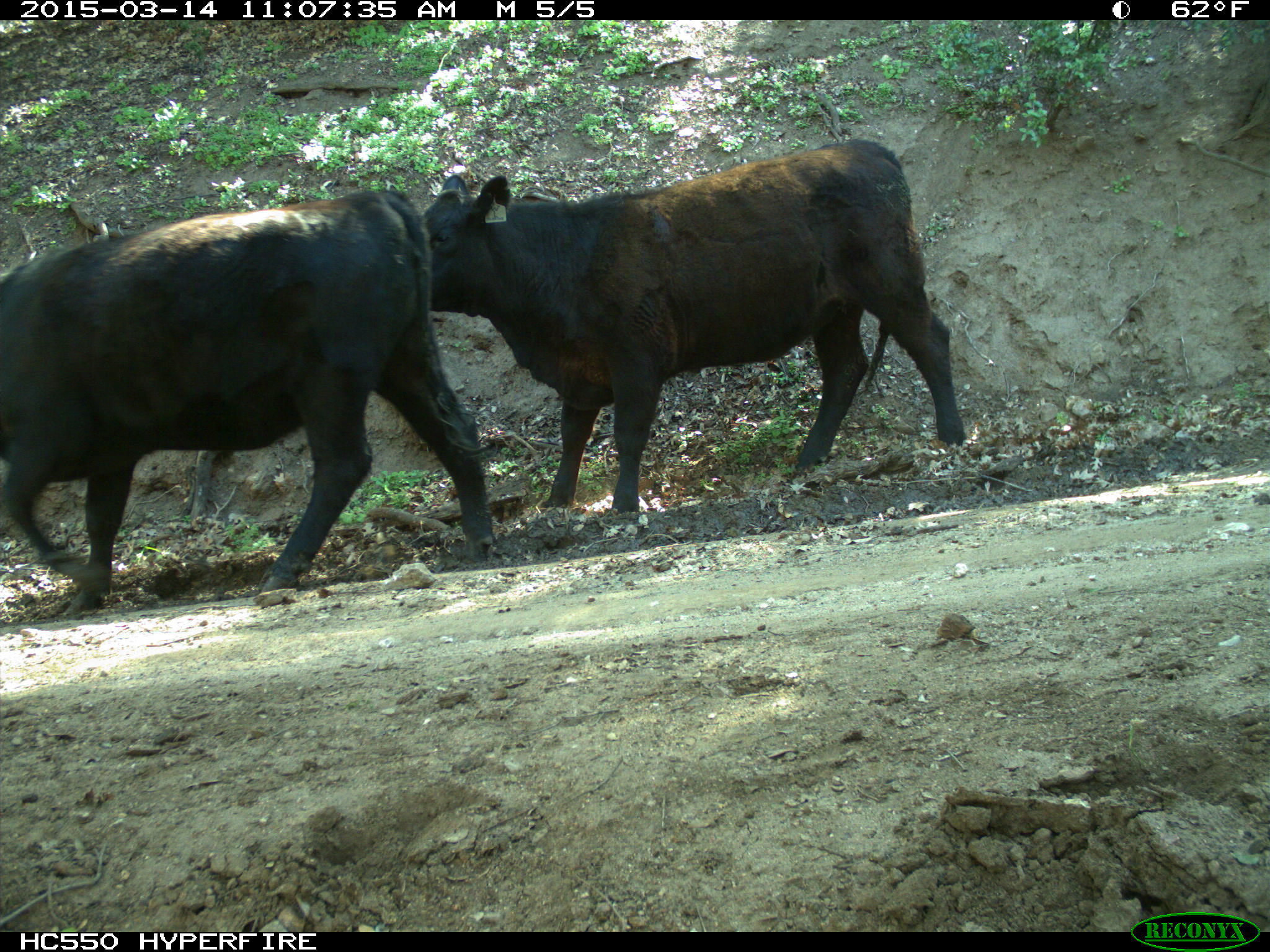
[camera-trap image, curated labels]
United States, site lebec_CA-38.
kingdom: Animalia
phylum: Chordata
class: Mammalia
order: Artiodactyla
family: Bovidae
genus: Bos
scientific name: Bos taurus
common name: domestic cow